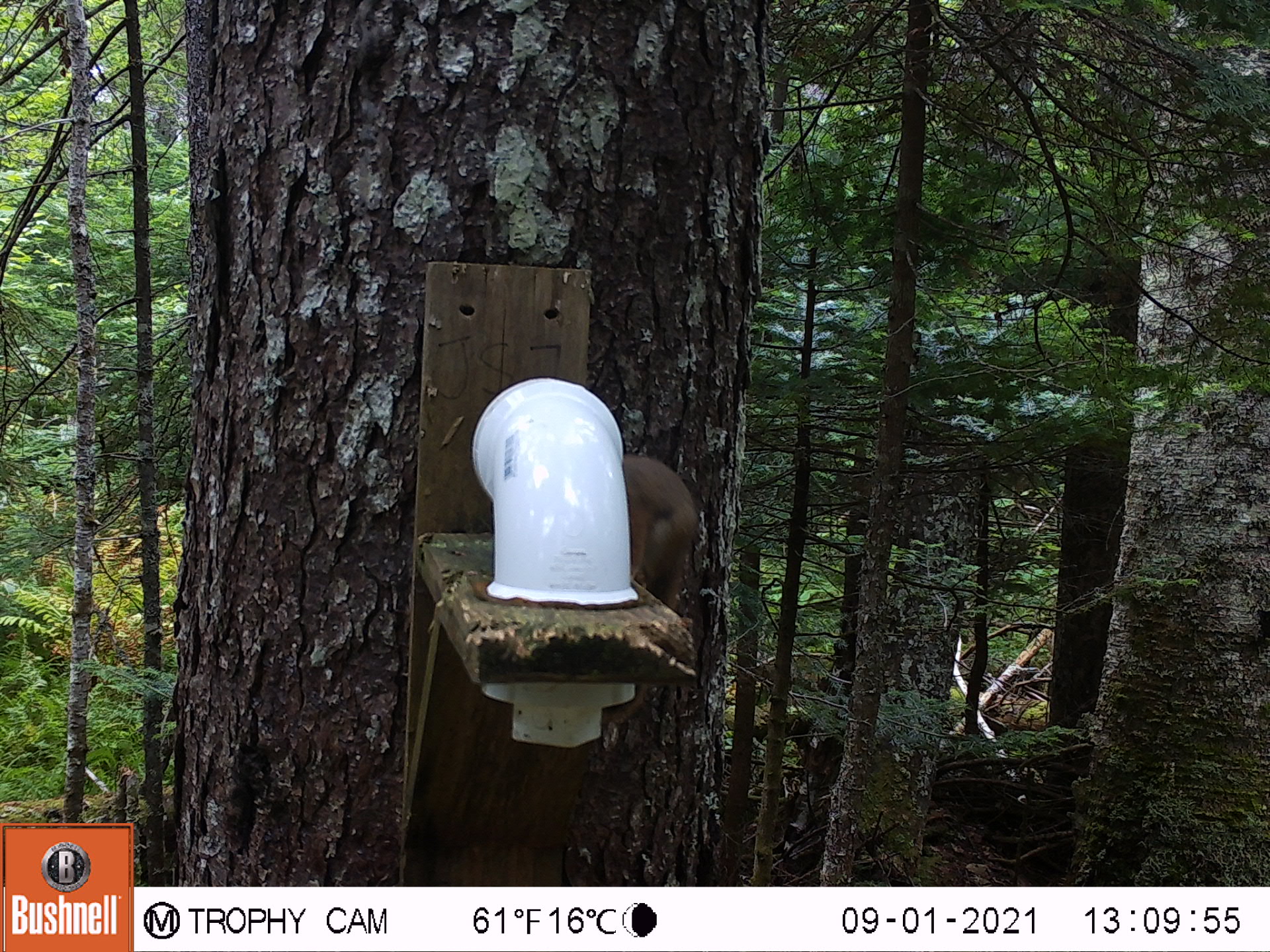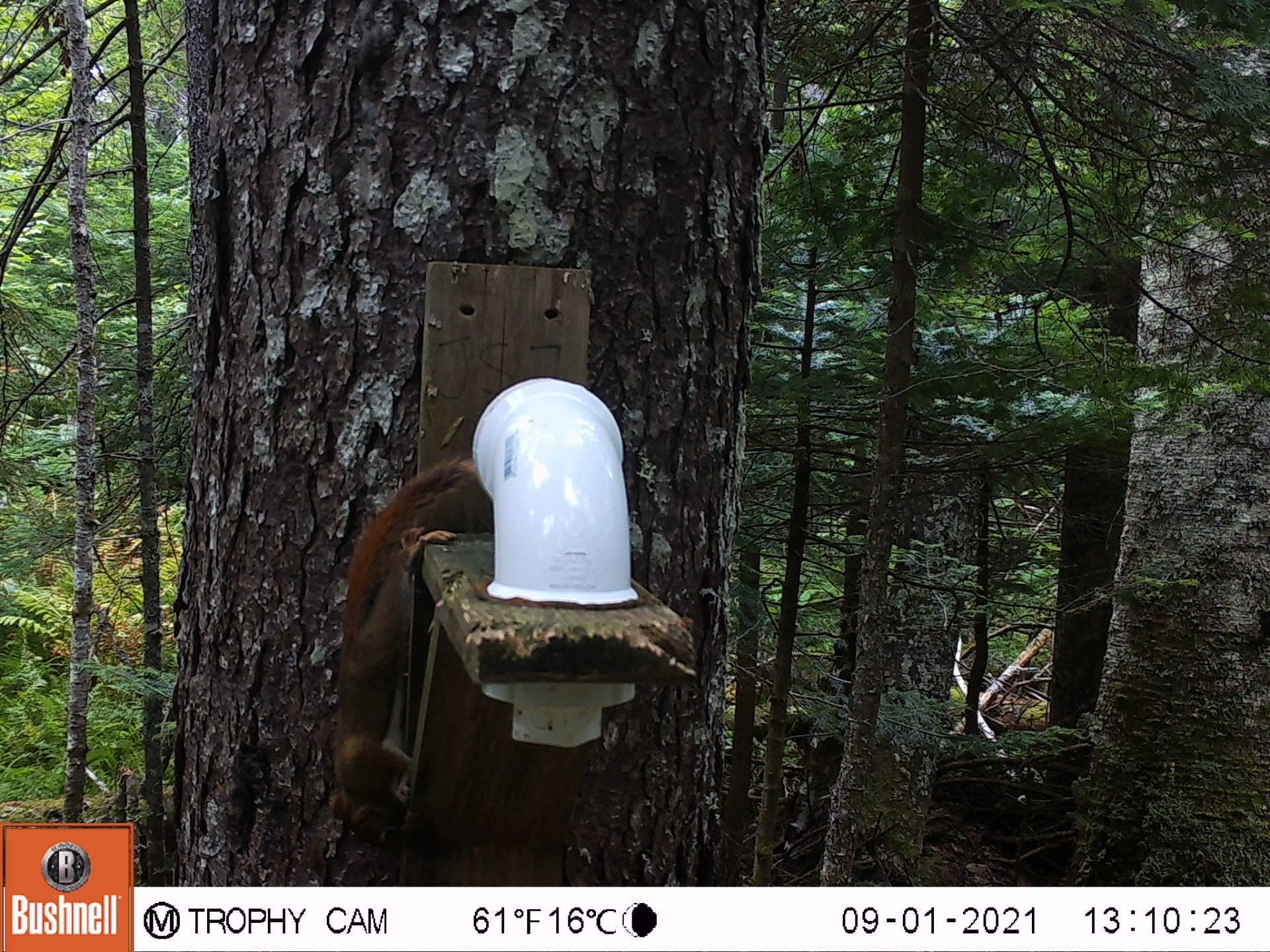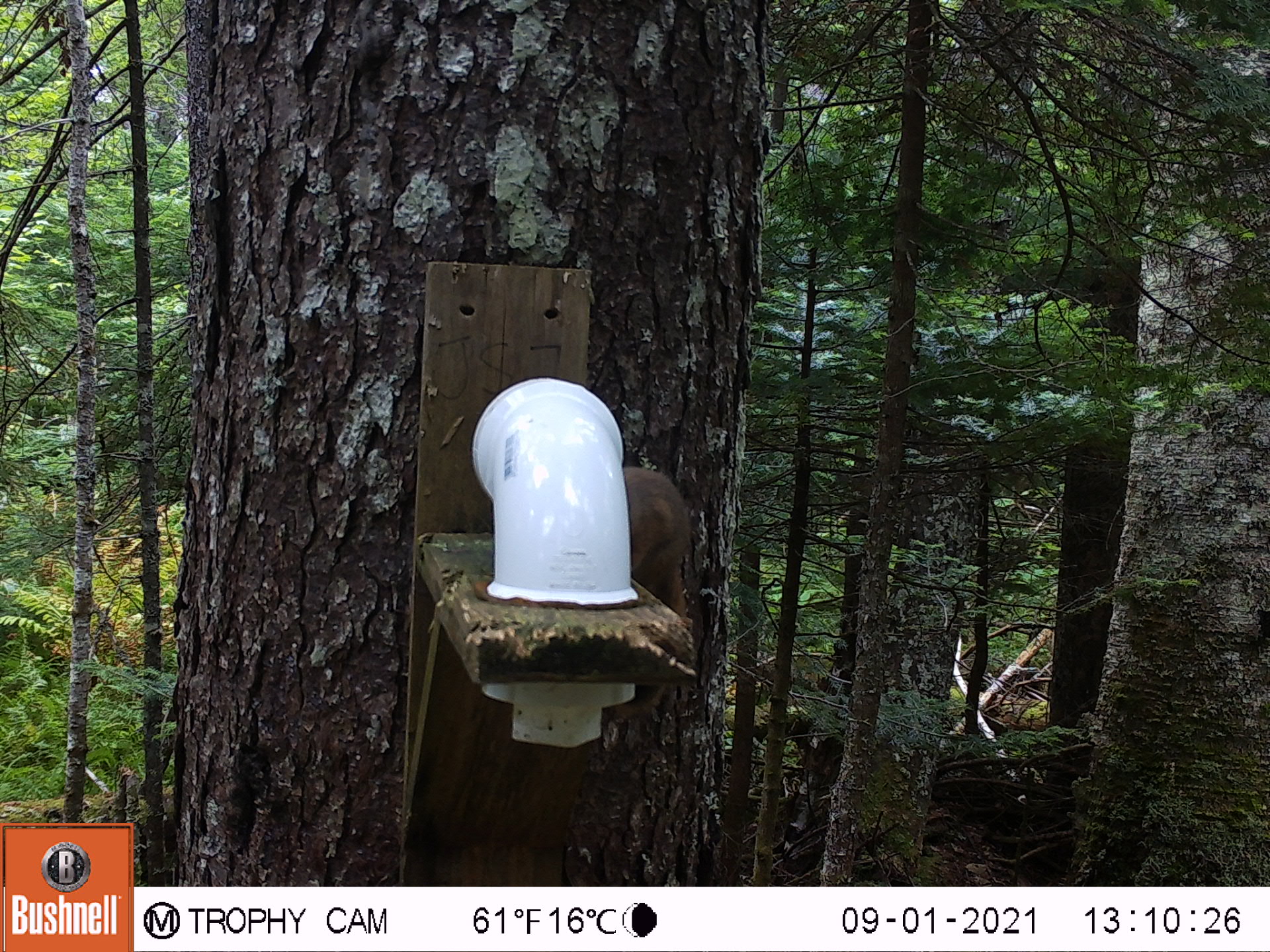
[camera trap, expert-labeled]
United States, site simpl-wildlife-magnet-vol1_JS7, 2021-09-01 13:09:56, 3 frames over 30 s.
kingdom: Animalia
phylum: Chordata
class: Mammalia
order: Rodentia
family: Sciuridae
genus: Tamiasciurus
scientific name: Tamiasciurus hudsonicus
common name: red squirrel